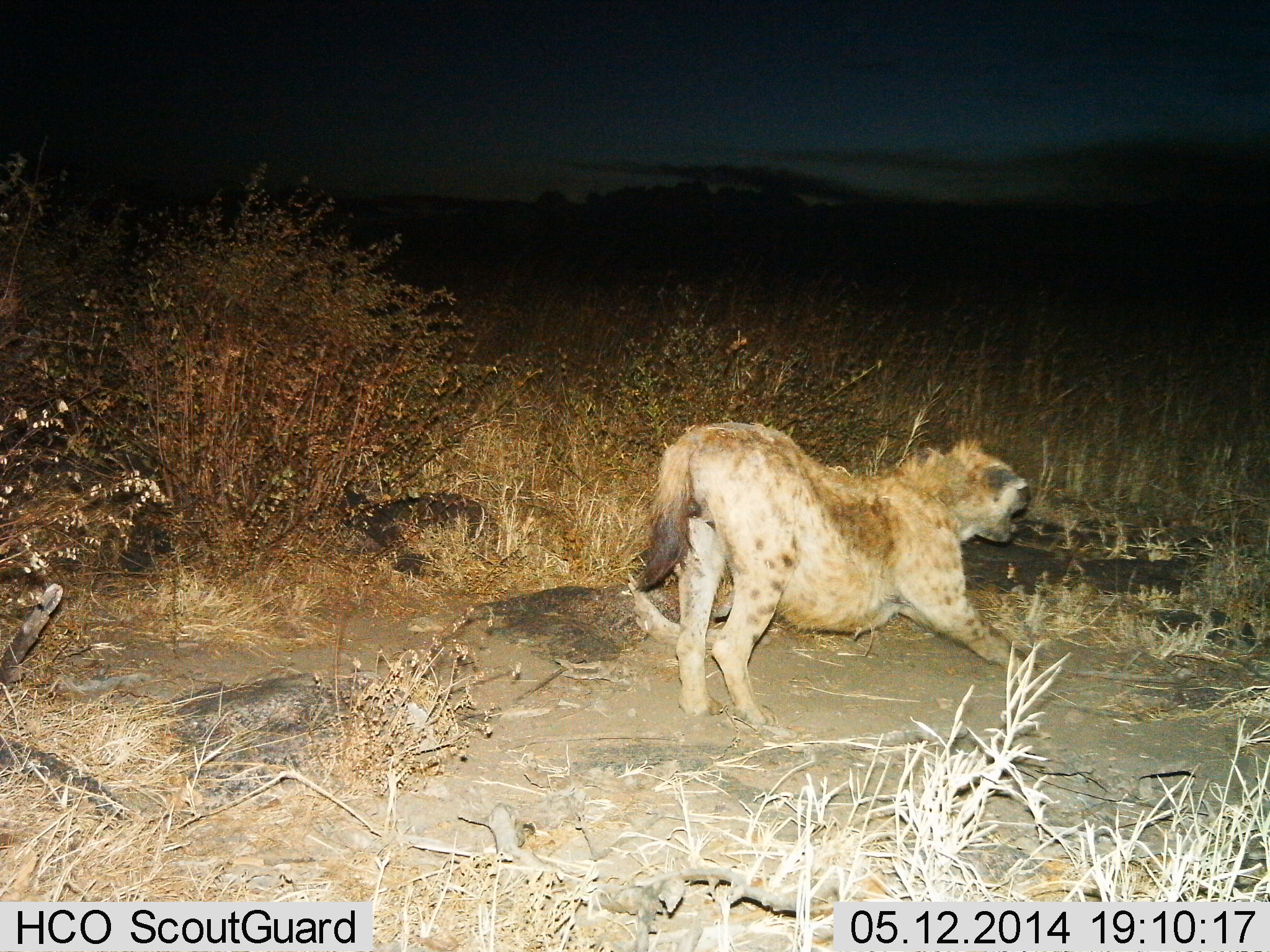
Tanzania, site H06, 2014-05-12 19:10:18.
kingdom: Animalia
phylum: Chordata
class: Mammalia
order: Carnivora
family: Hyaenidae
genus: Crocuta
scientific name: Crocuta crocuta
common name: spotted hyena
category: hyenaspotted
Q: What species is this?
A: Hyenaspotted (spotted hyena) (Crocuta crocuta).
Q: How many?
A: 1.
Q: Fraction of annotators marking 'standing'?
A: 40%.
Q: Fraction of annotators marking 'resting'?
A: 0%.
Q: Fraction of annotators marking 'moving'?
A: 60%.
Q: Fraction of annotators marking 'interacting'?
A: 10%.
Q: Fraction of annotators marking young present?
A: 0%.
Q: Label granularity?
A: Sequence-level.